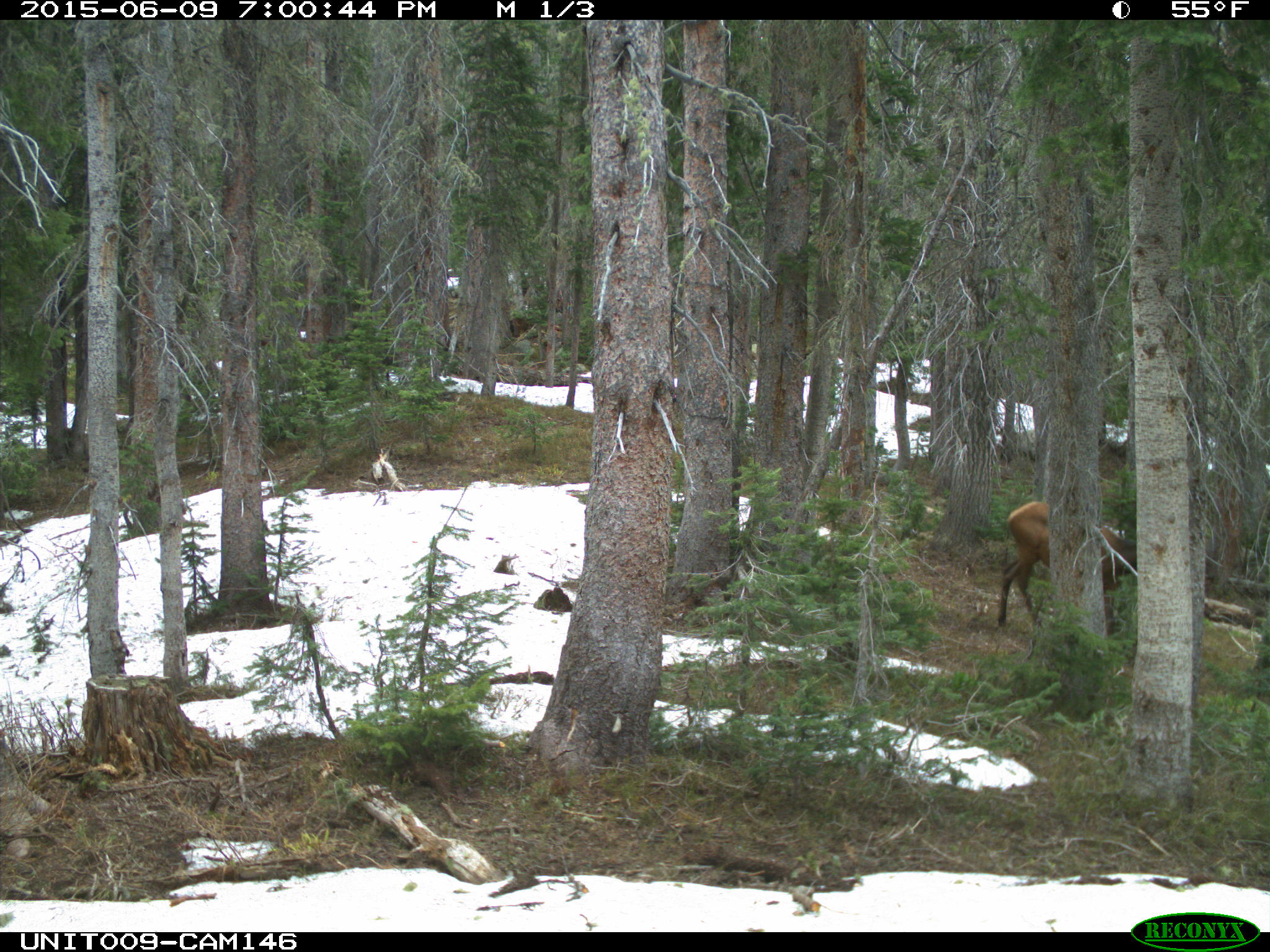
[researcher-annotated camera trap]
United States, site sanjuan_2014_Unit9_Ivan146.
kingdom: Animalia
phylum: Chordata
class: Mammalia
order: Artiodactyla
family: Cervidae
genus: Cervus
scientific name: Cervus elaphus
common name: red deer